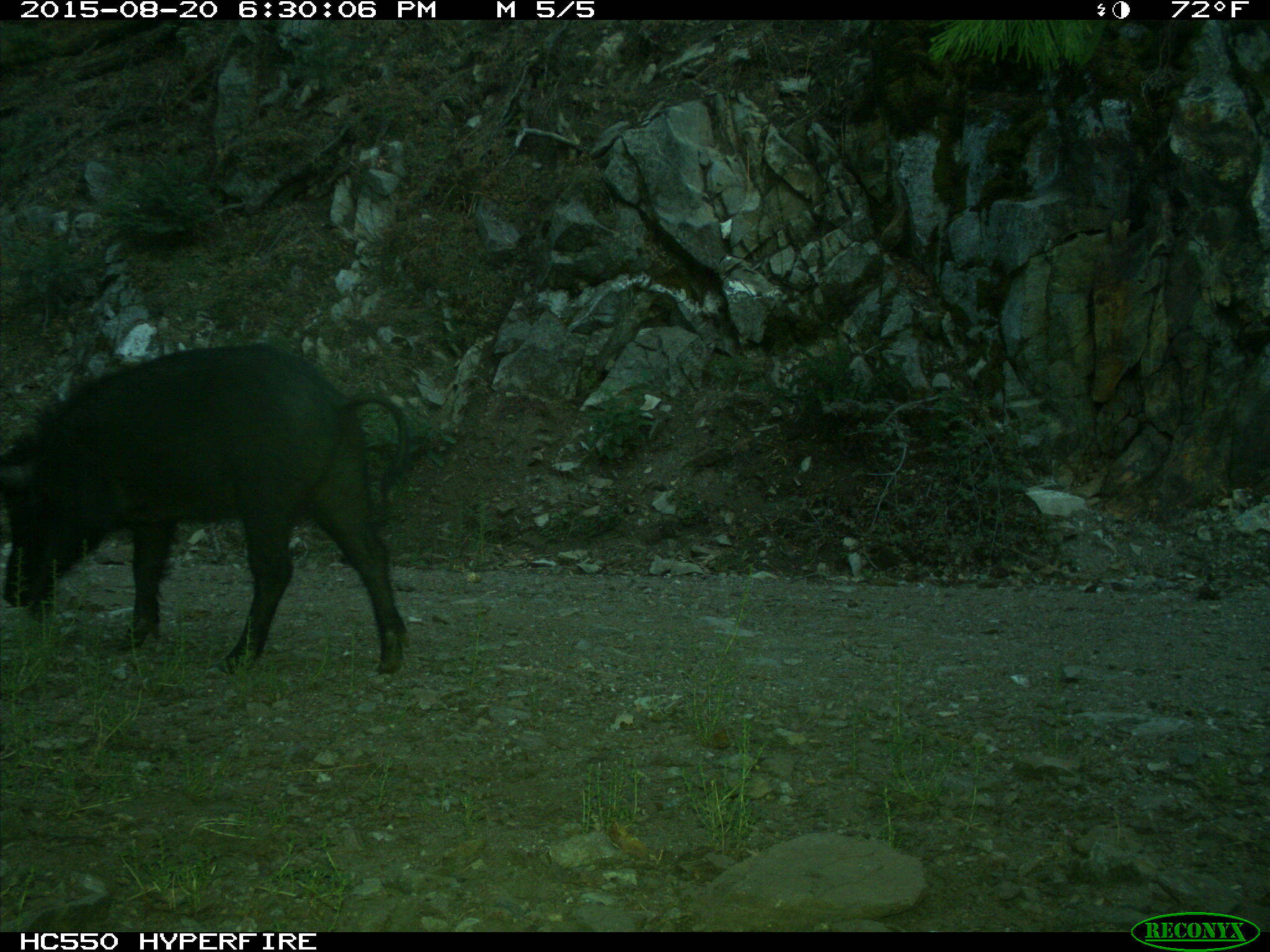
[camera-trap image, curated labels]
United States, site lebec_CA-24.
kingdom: Animalia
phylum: Chordata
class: Mammalia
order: Artiodactyla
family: Suidae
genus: Sus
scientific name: Sus scrofa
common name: wild boar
Sus scrofa (wild boar).